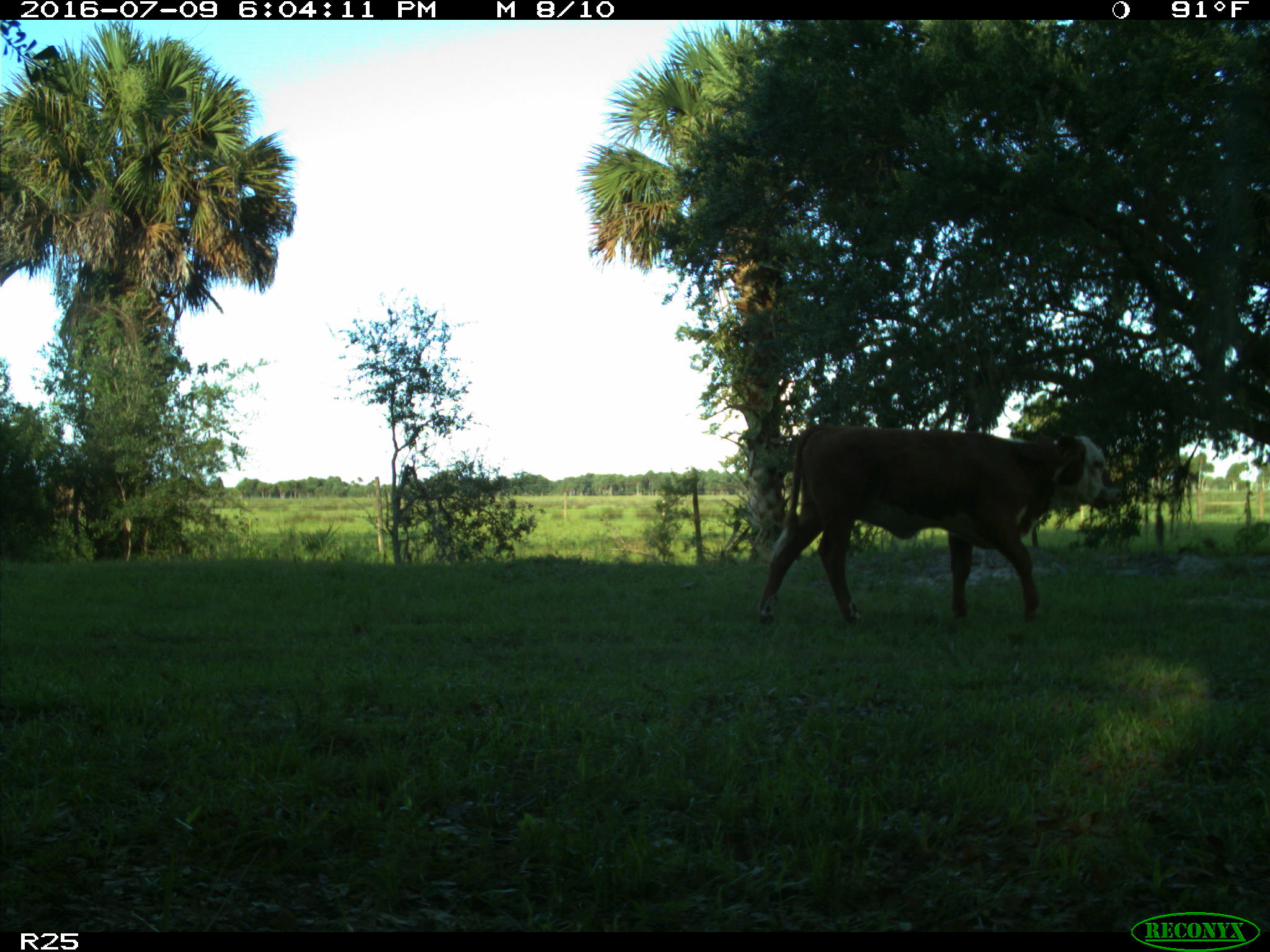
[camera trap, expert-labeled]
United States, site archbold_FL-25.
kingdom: Animalia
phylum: Chordata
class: Mammalia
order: Artiodactyla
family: Bovidae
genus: Bos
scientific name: Bos taurus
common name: domestic cow